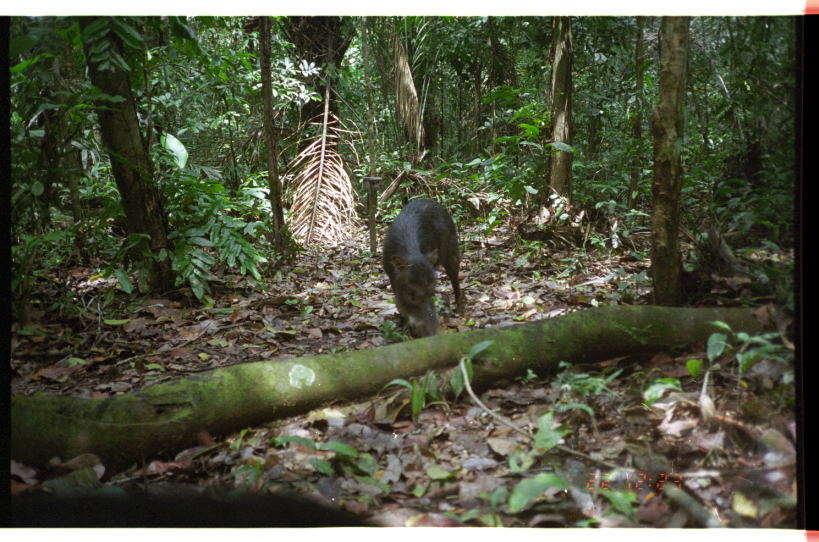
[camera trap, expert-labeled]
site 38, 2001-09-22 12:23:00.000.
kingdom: Animalia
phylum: Chordata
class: Mammalia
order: Artiodactyla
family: Tayassuidae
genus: Tayassu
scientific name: Tayassu pecari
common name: white-lipped peccary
Tayassu pecari (white-lipped peccary).